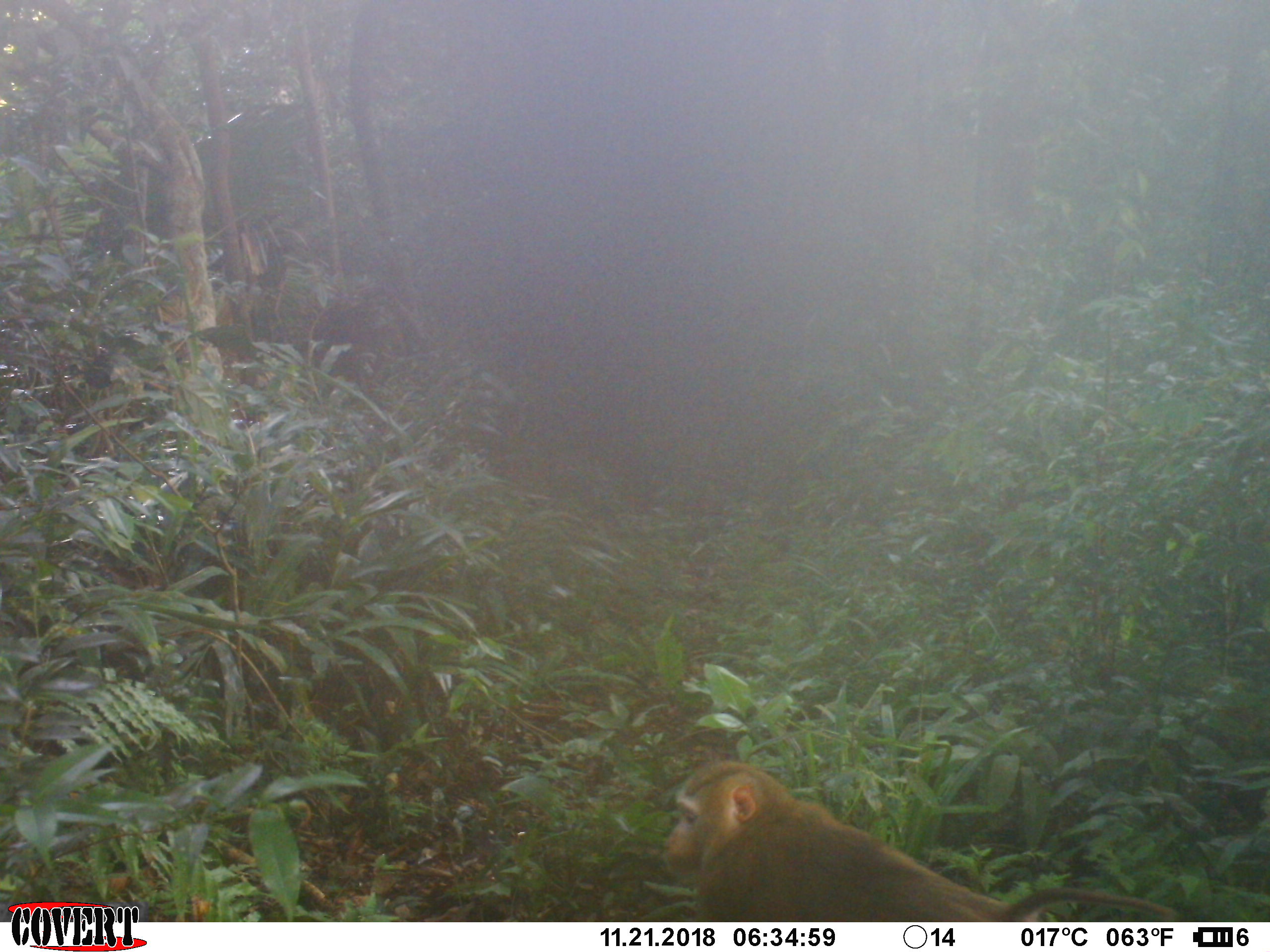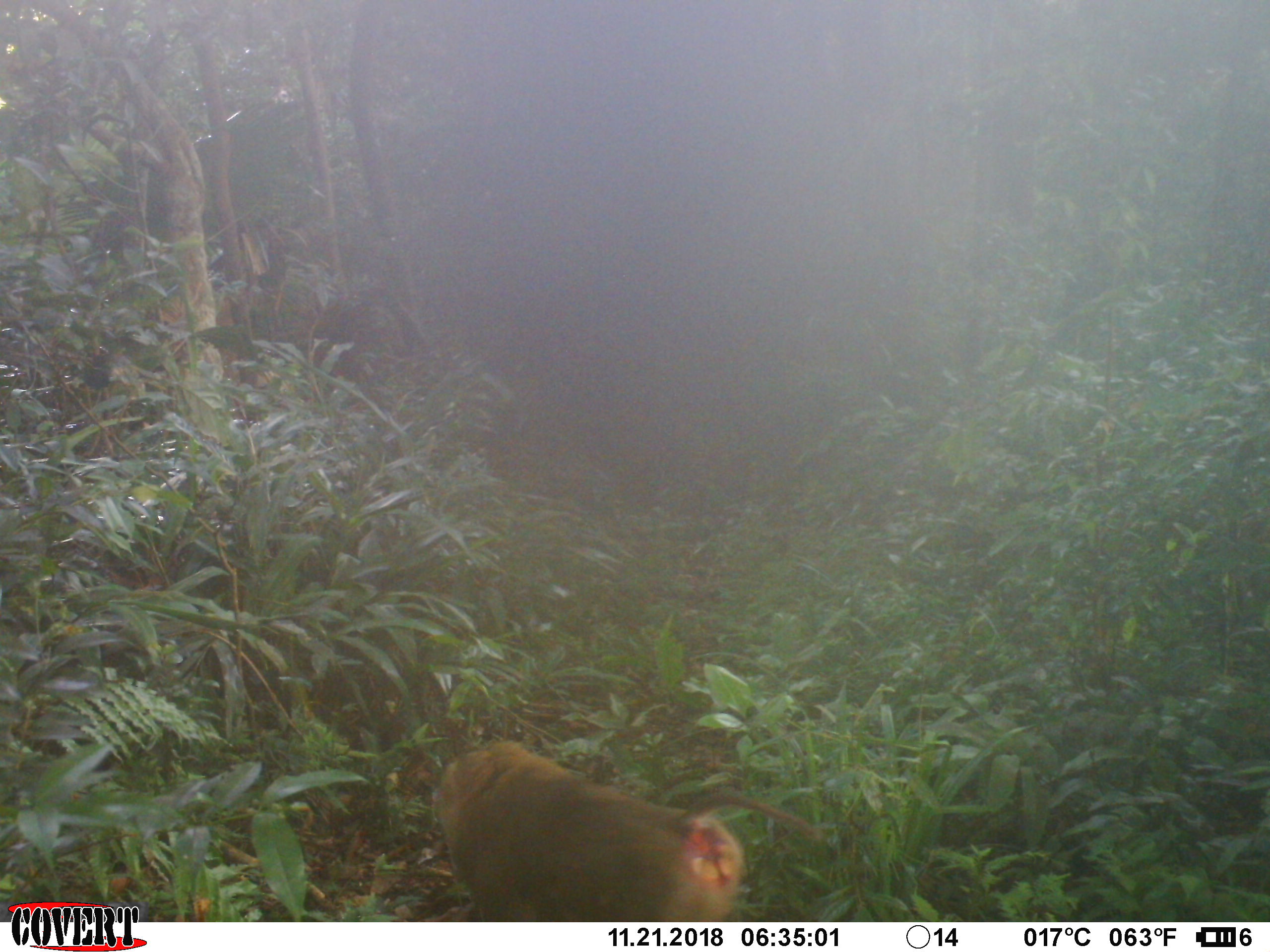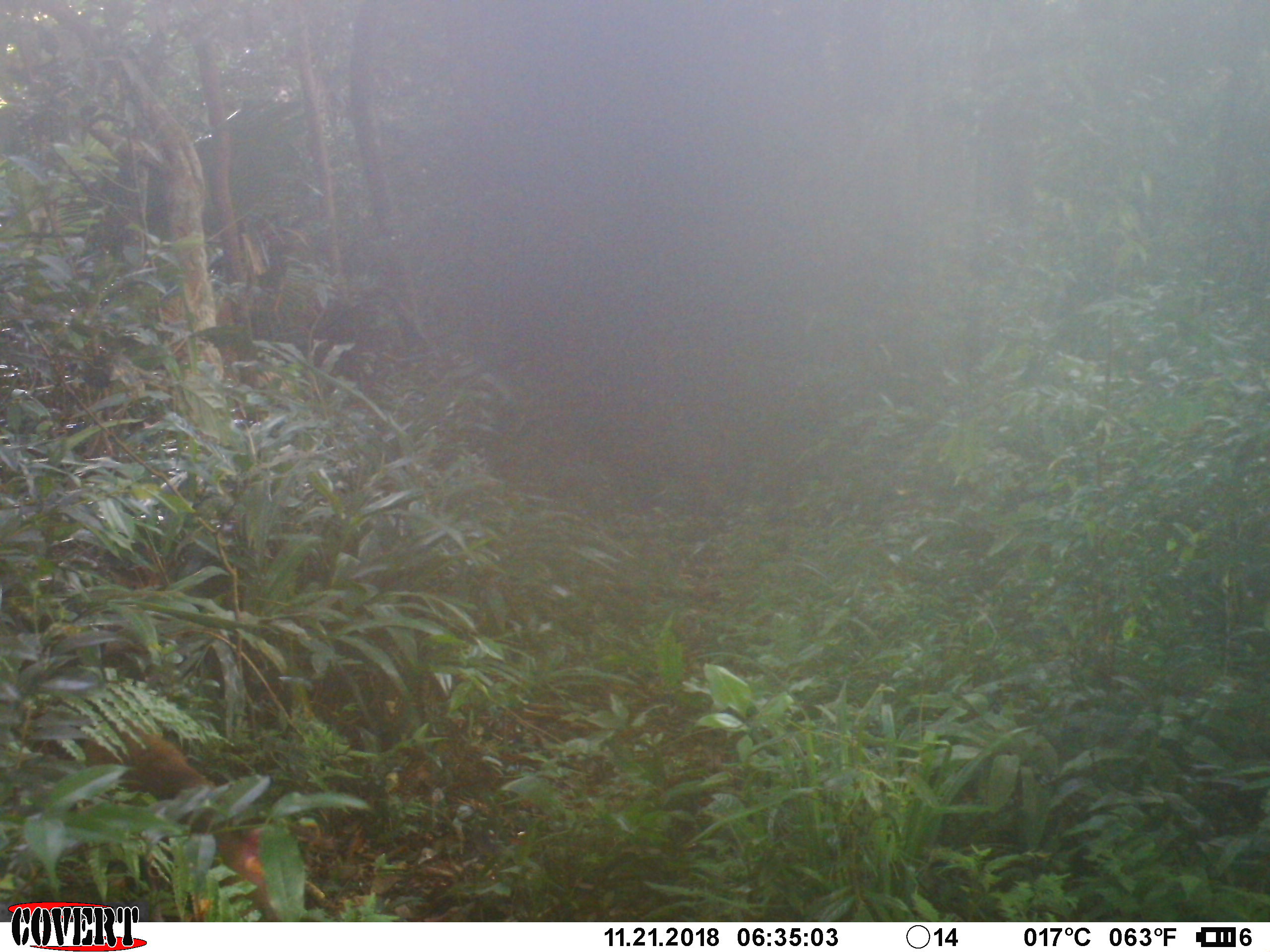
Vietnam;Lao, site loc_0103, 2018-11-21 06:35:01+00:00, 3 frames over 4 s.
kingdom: Animalia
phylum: Chordata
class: Mammalia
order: Primates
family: Cercopithecidae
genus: Macaca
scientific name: Macaca nemestrina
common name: pig-tailed macaque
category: pig tailed macaque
Pig tailed macaque (pig-tailed macaque) (Macaca nemestrina). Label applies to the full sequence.